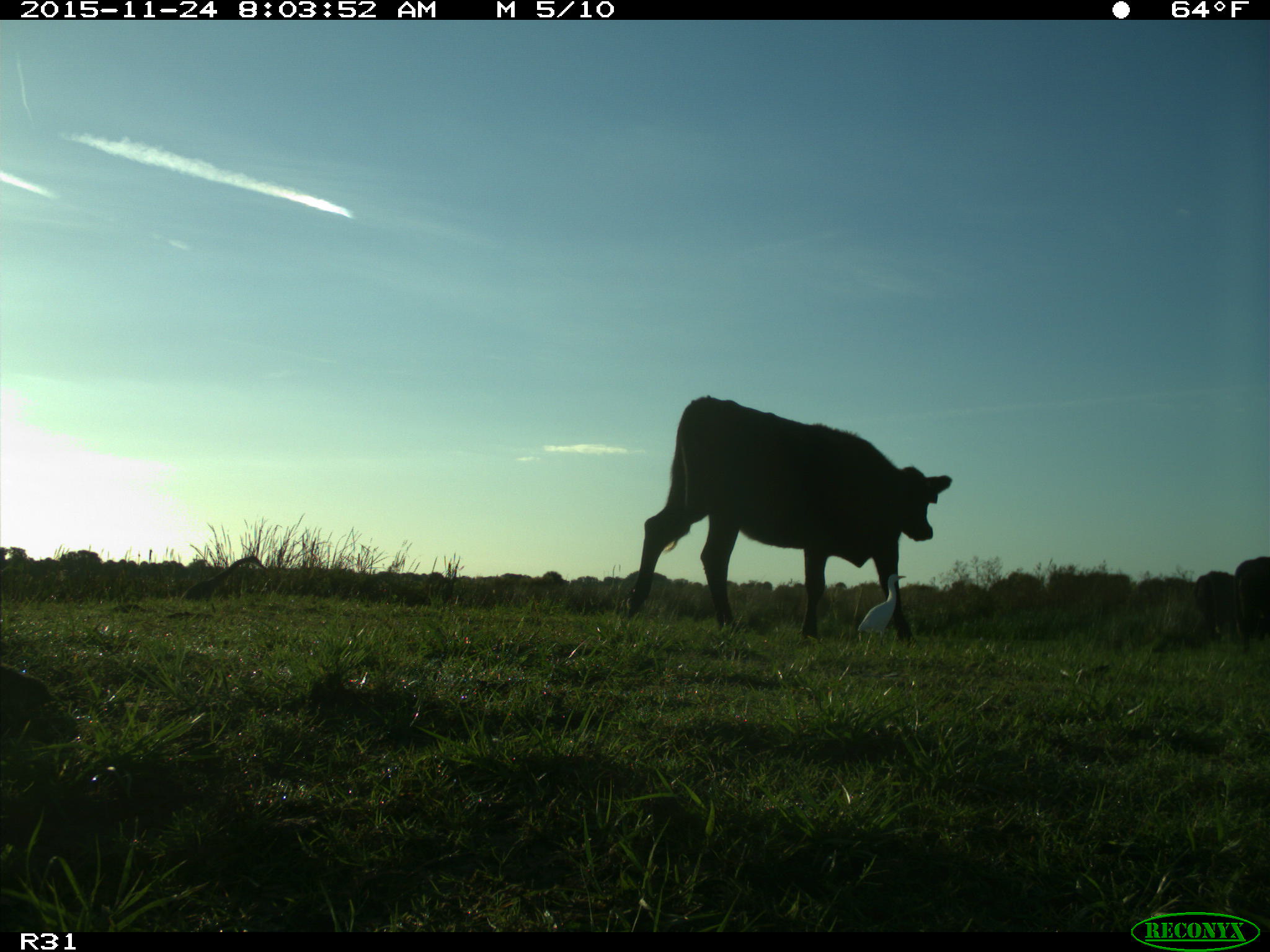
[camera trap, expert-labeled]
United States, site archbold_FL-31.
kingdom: Animalia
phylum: Chordata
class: Mammalia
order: Artiodactyla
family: Bovidae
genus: Bos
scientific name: Bos taurus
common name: domestic cow